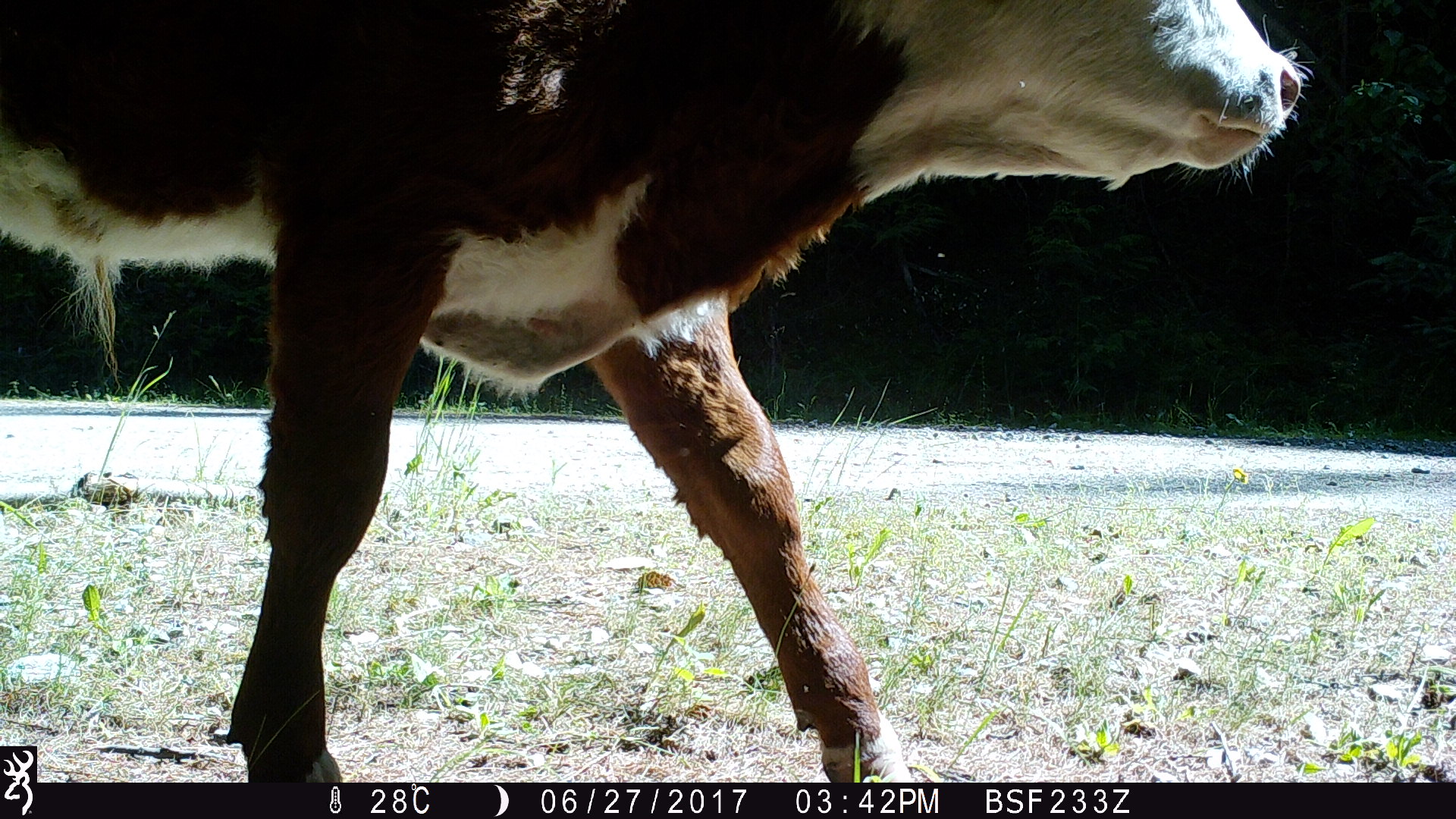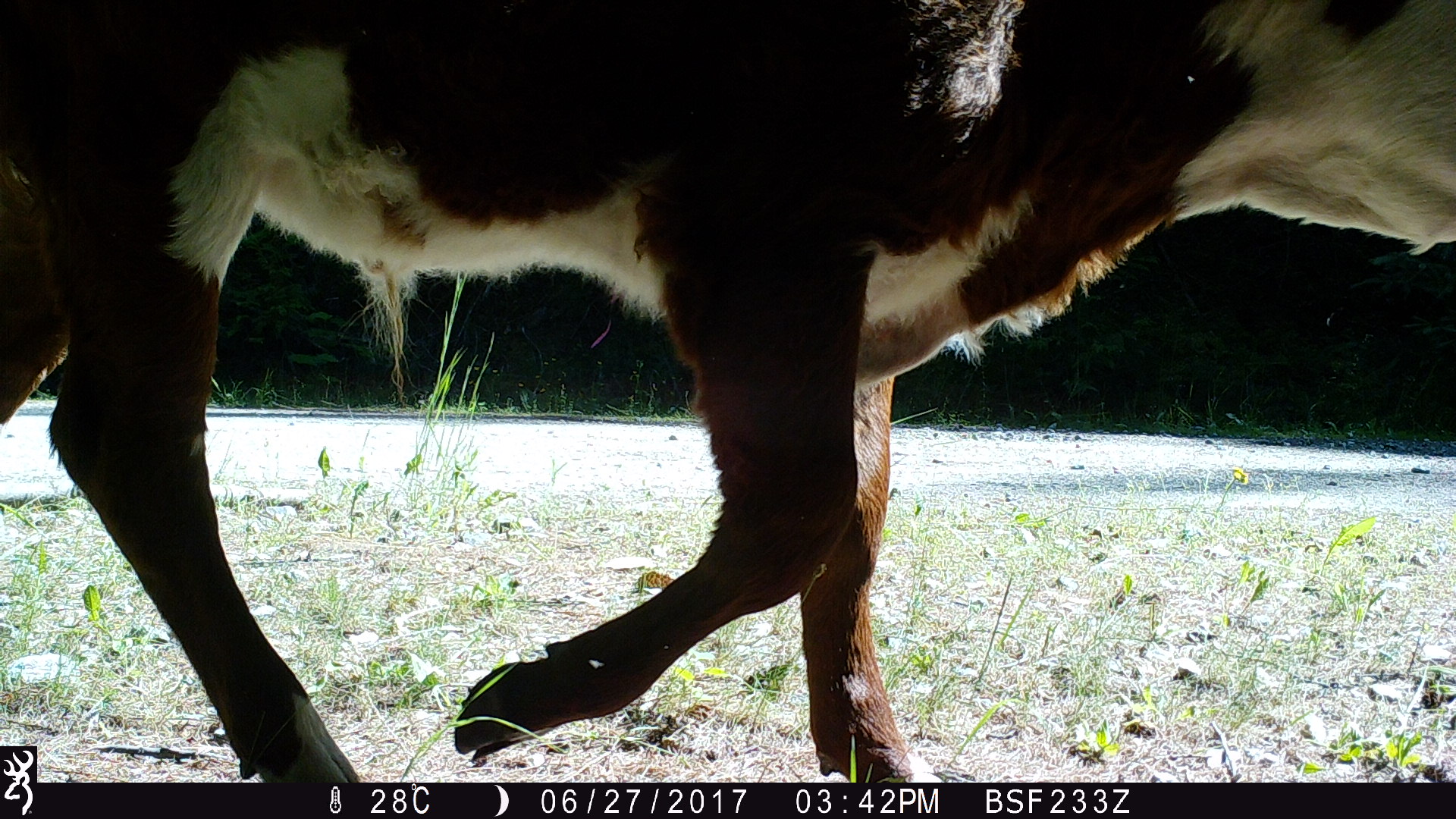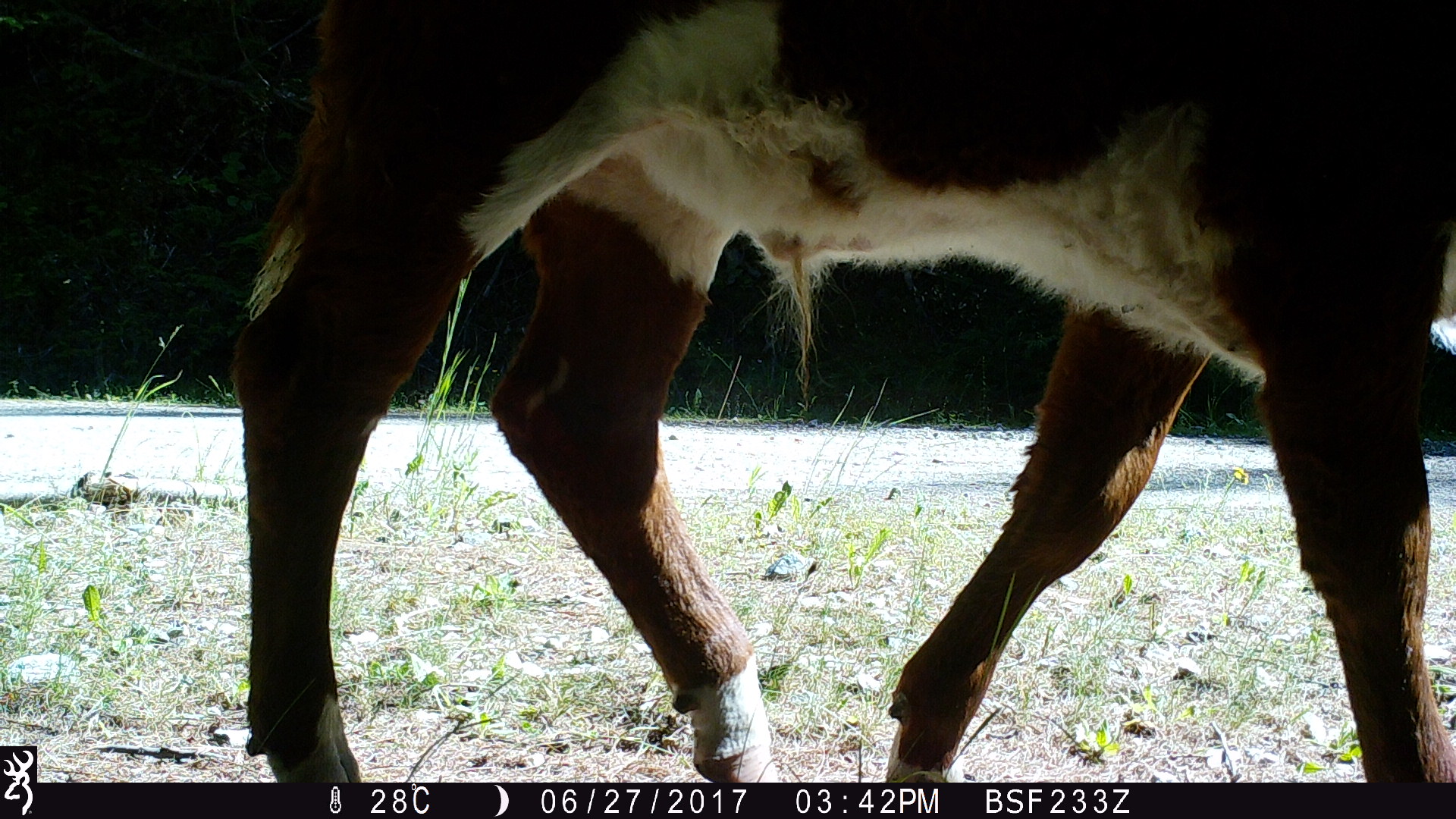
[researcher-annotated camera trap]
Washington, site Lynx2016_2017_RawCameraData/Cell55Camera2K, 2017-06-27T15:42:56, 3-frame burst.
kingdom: Animalia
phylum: Chordata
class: Mammalia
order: Artiodactyla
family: Bovidae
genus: Bos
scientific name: Bos taurus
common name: domestic cattle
Domestic cattle (Bos taurus). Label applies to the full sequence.